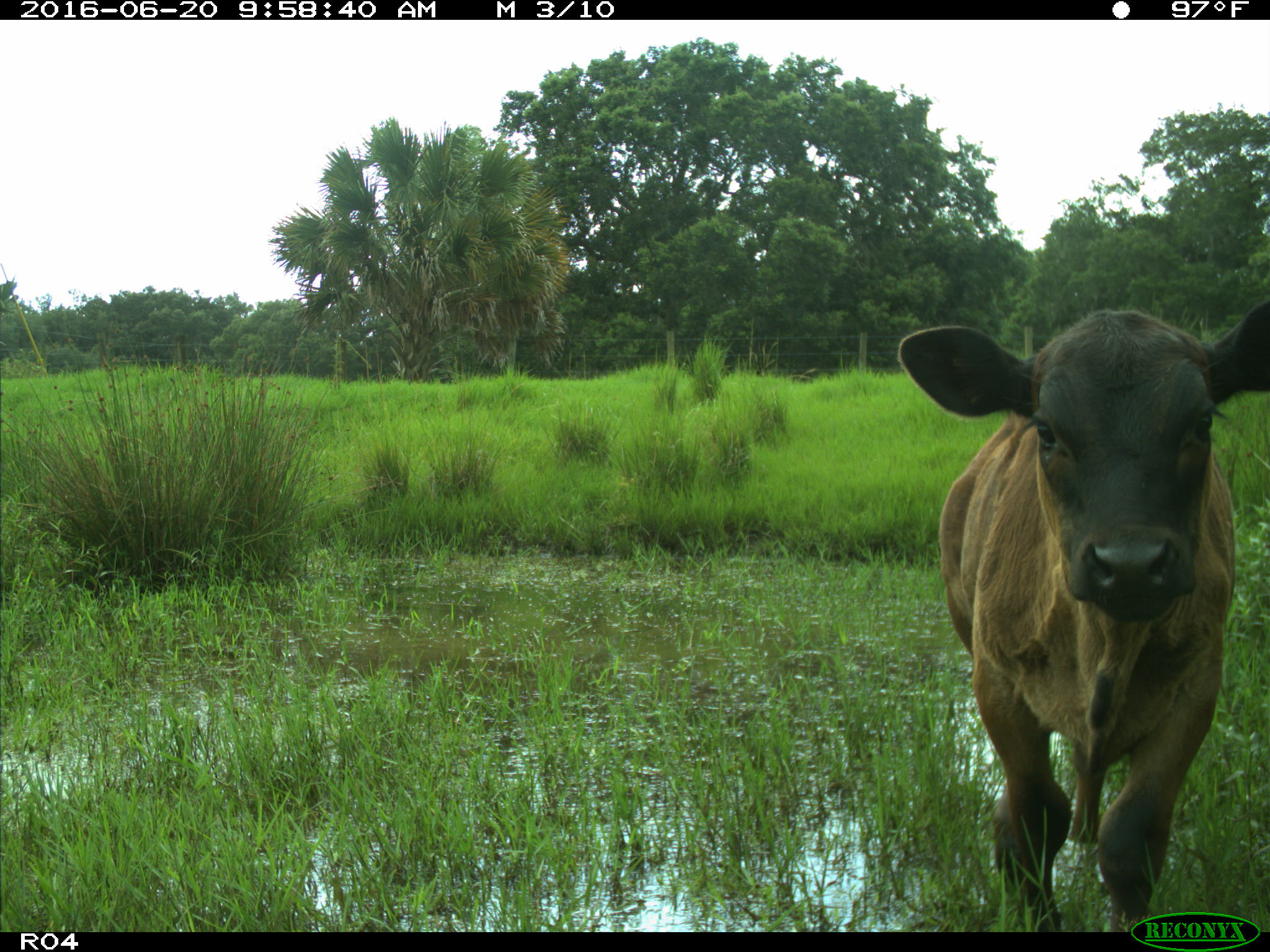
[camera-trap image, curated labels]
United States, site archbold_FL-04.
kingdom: Animalia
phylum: Chordata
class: Mammalia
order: Artiodactyla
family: Bovidae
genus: Bos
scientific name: Bos taurus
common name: domestic cow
Bos taurus (domestic cow).